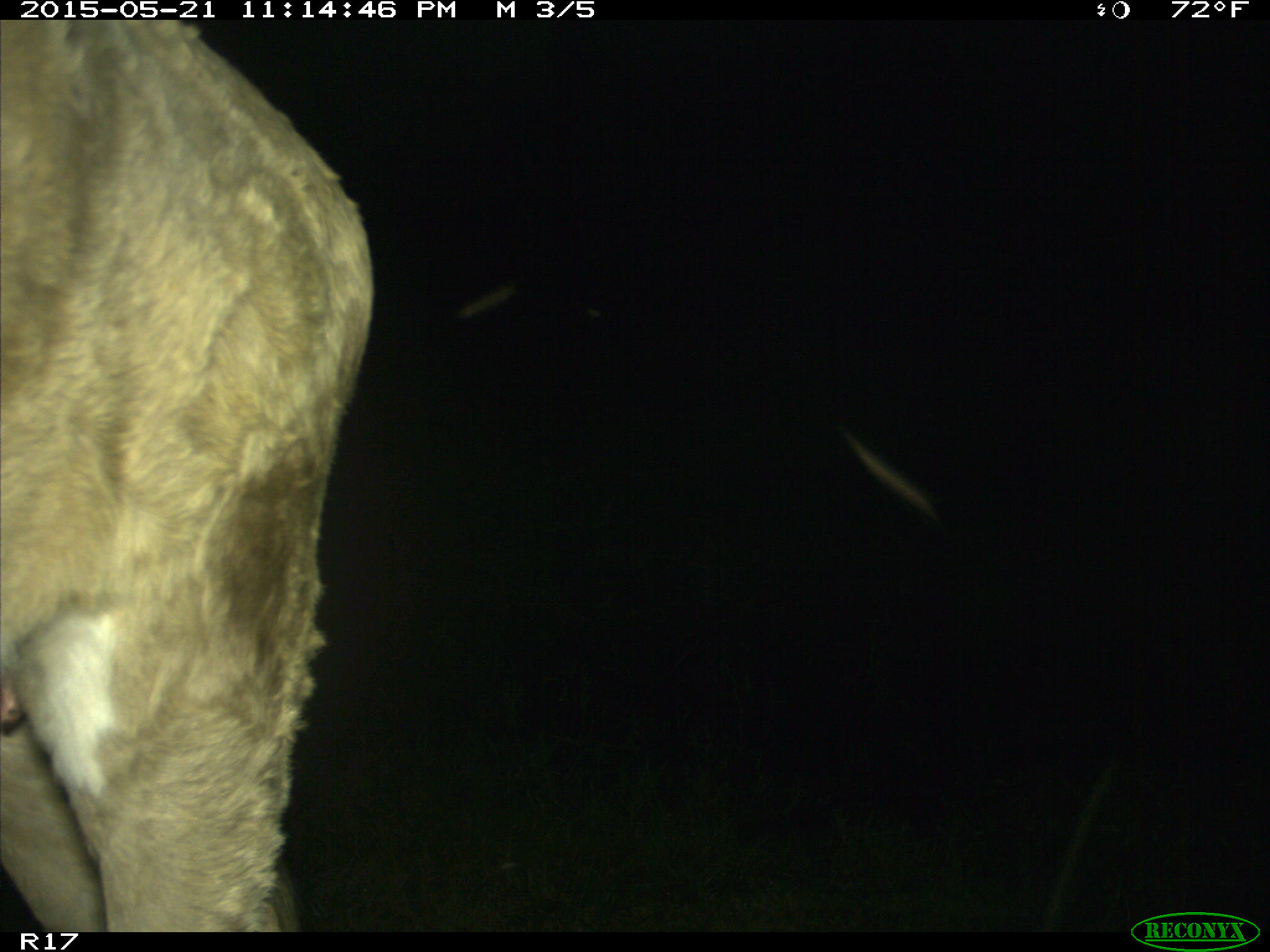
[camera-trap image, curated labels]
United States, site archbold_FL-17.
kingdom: Animalia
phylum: Chordata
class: Mammalia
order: Artiodactyla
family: Bovidae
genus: Bos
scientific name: Bos taurus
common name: domestic cow